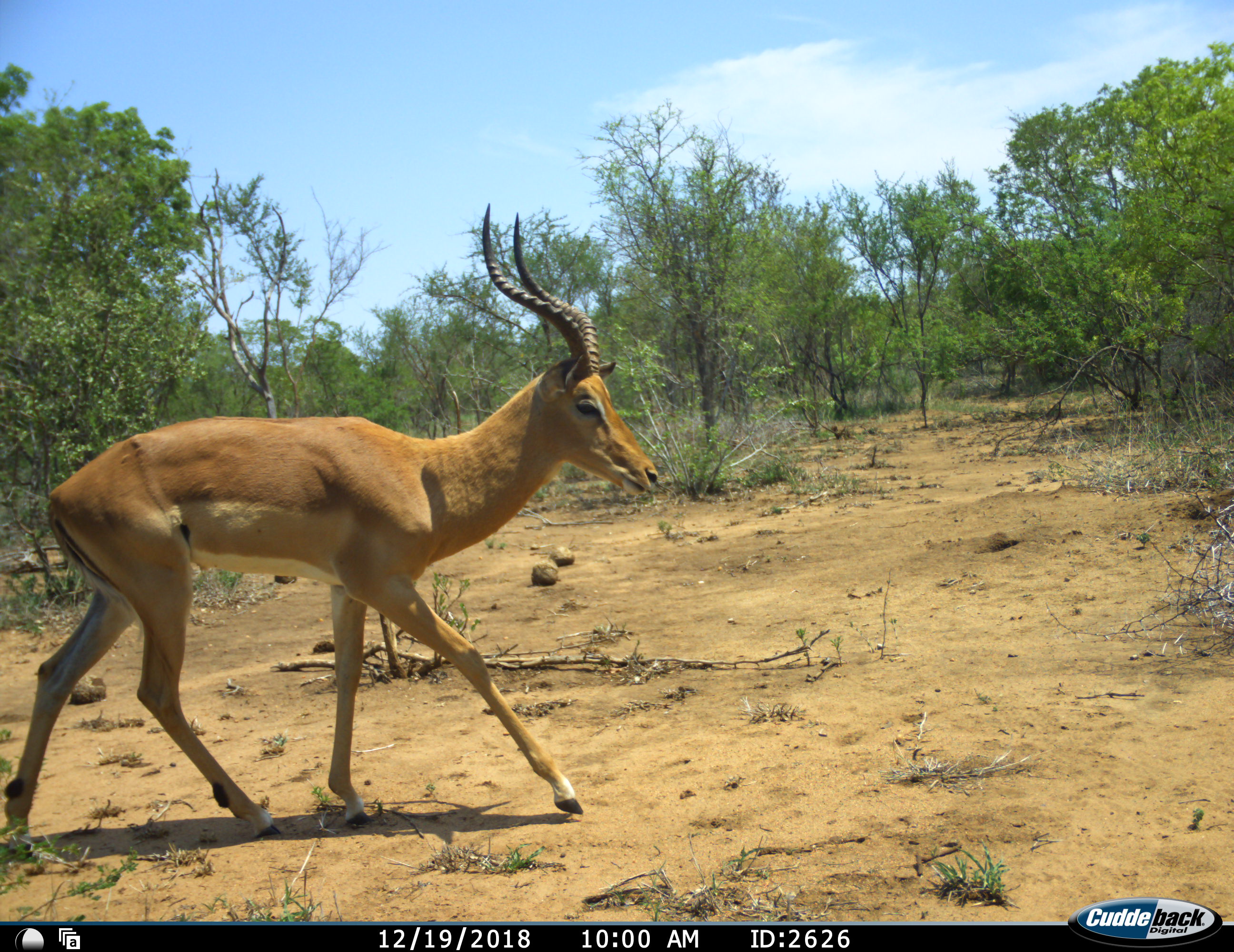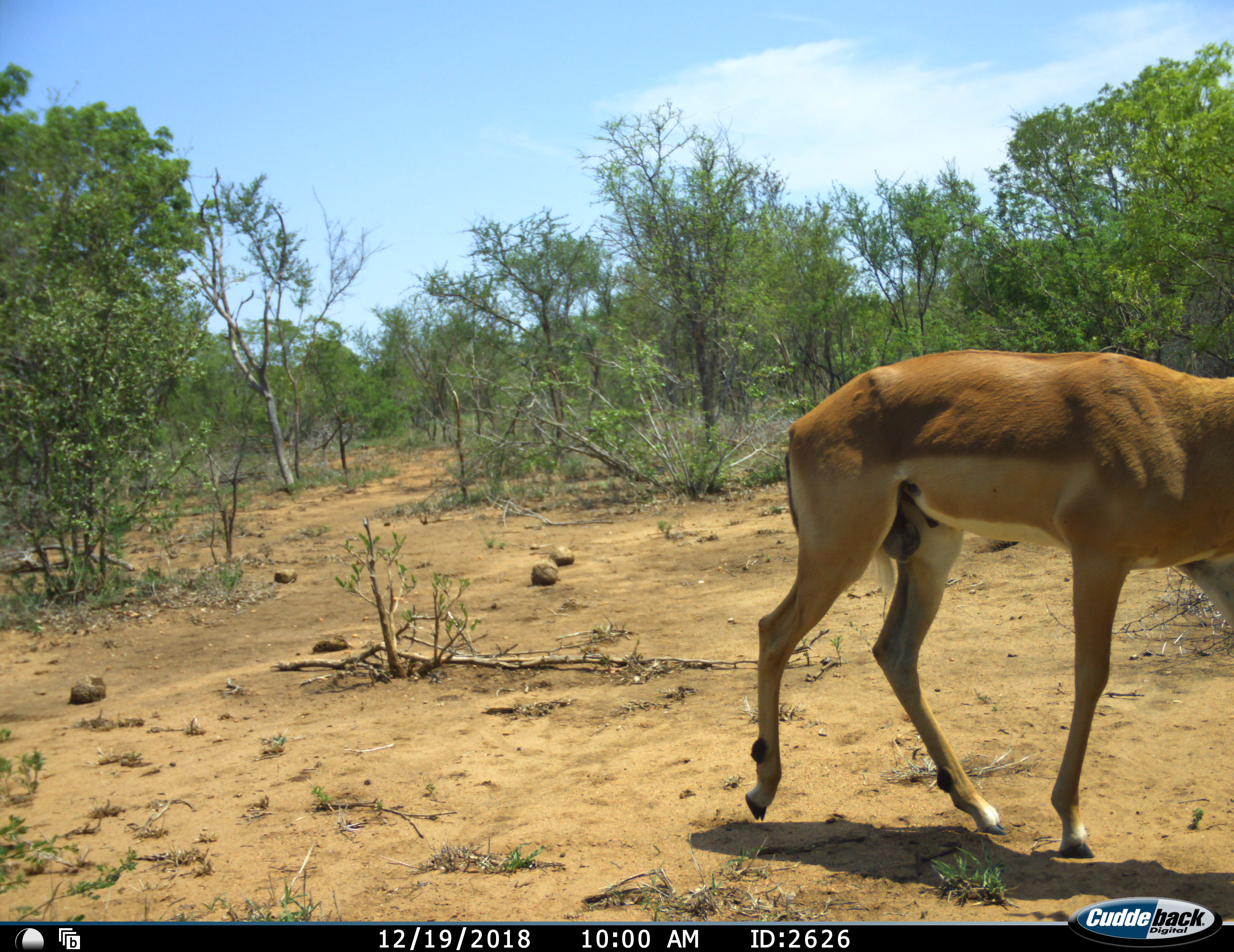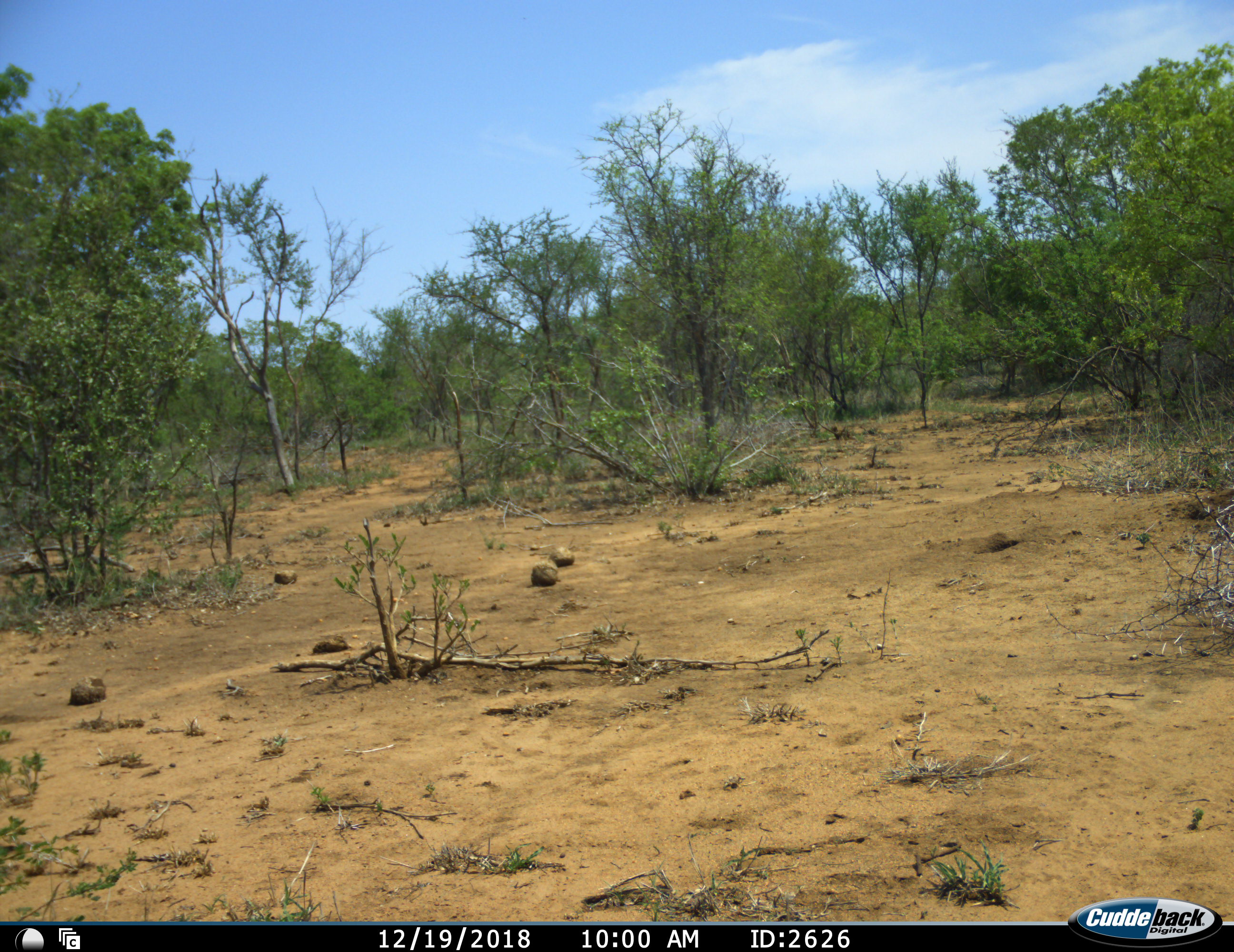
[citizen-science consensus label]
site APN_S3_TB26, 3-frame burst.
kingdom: Animalia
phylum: Chordata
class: Mammalia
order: Artiodactyla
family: Bovidae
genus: Aepyceros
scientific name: Aepyceros melampus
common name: impala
Impala (Aepyceros melampus), count 1. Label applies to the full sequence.